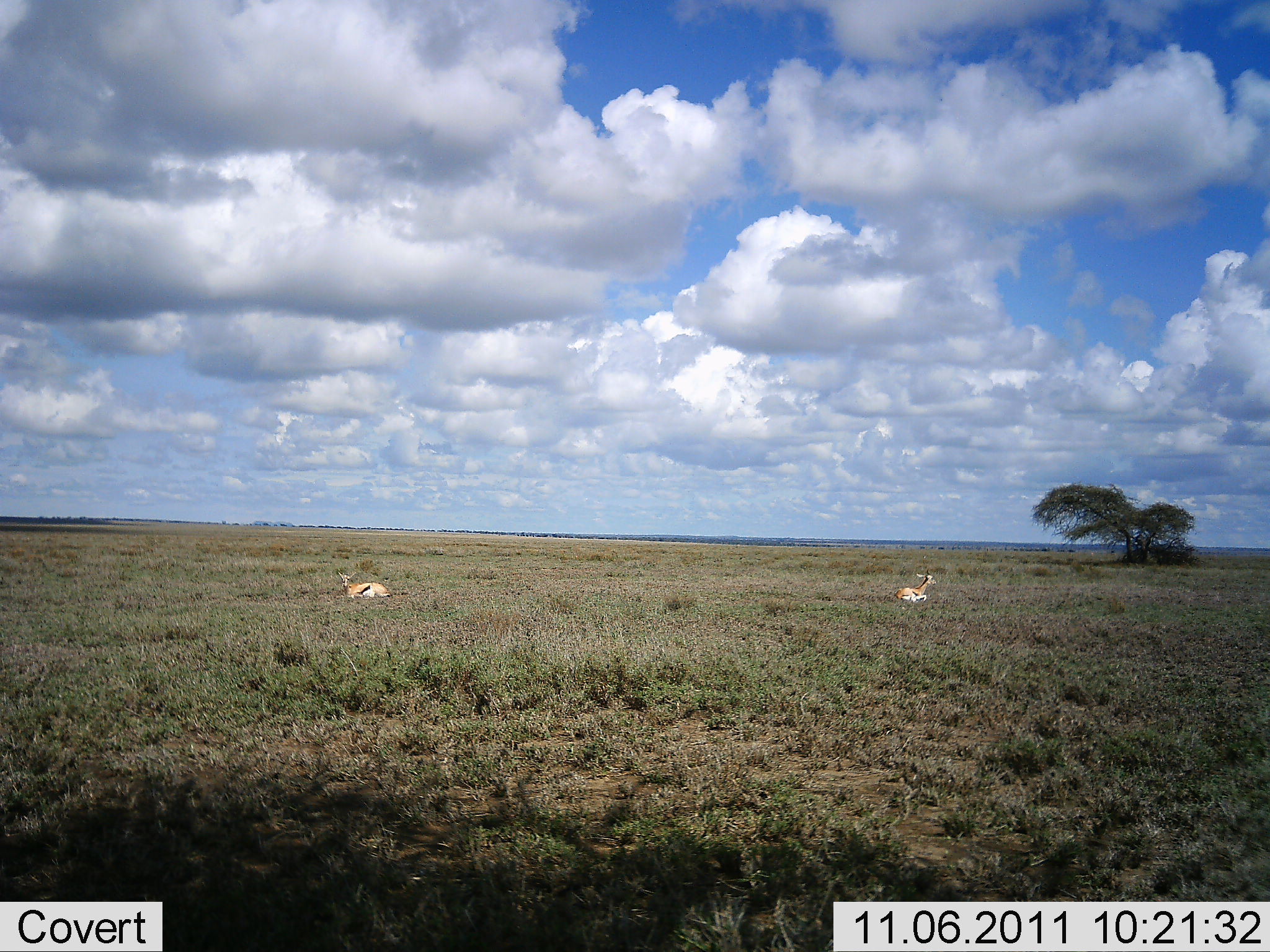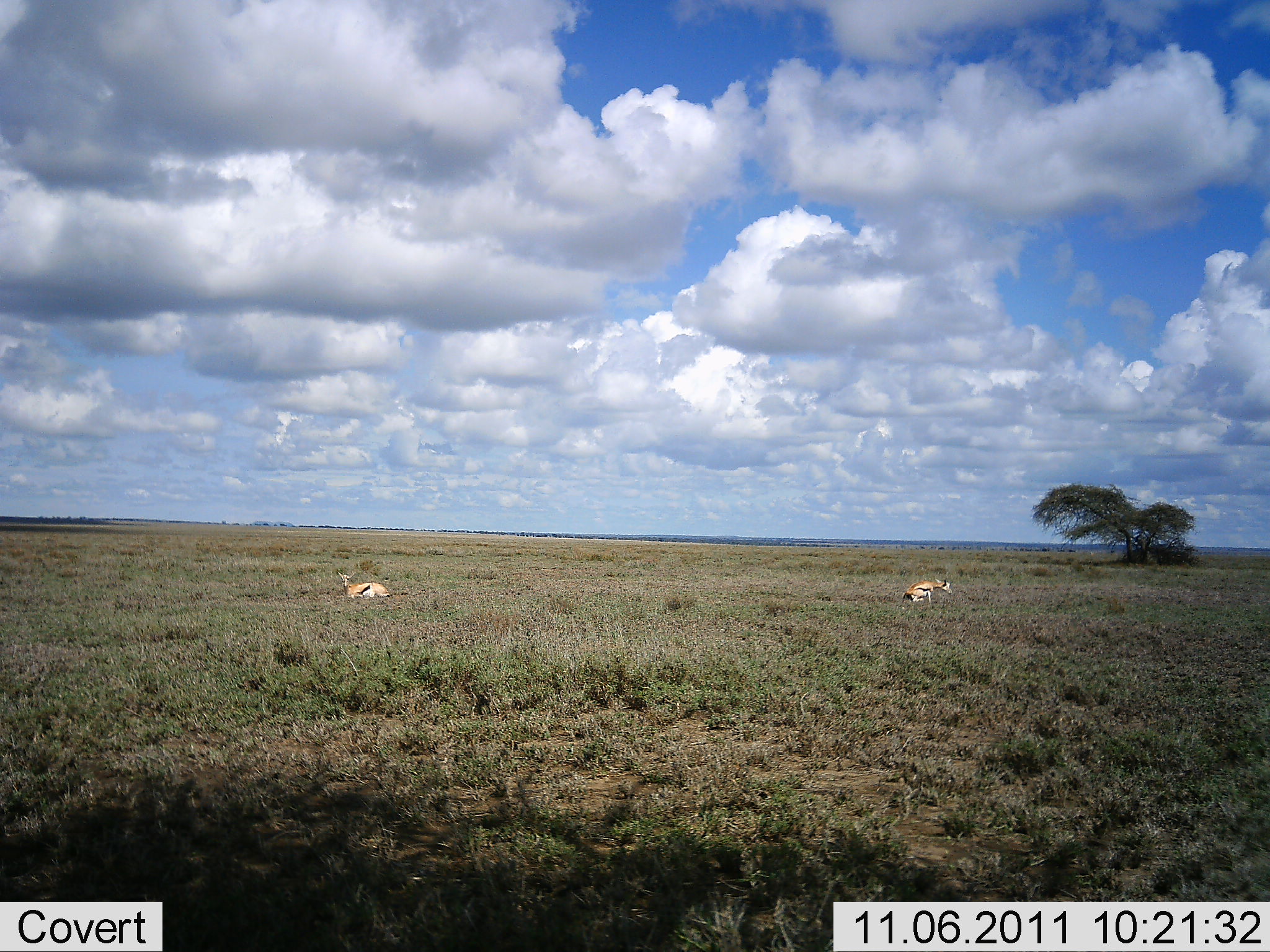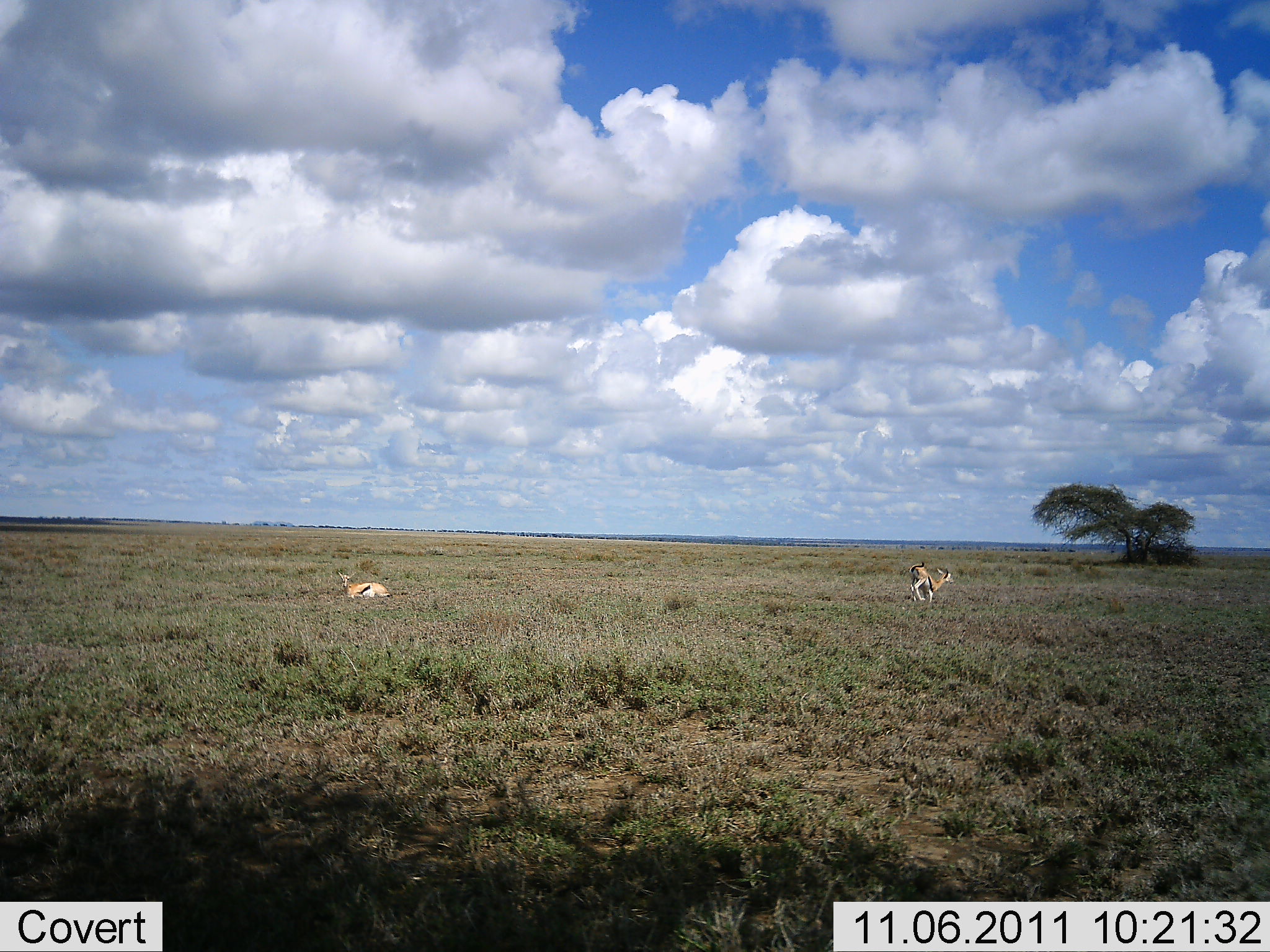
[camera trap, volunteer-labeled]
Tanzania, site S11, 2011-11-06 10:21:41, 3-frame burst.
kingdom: Animalia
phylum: Chordata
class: Mammalia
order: Artiodactyla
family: Bovidae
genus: Eudorcas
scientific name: Eudorcas thomsonii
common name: thomson's gazelle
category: gazellethomsons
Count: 2.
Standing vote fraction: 8%.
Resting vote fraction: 100%.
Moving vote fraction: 23%.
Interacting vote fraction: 0%.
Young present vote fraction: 0%.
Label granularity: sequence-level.